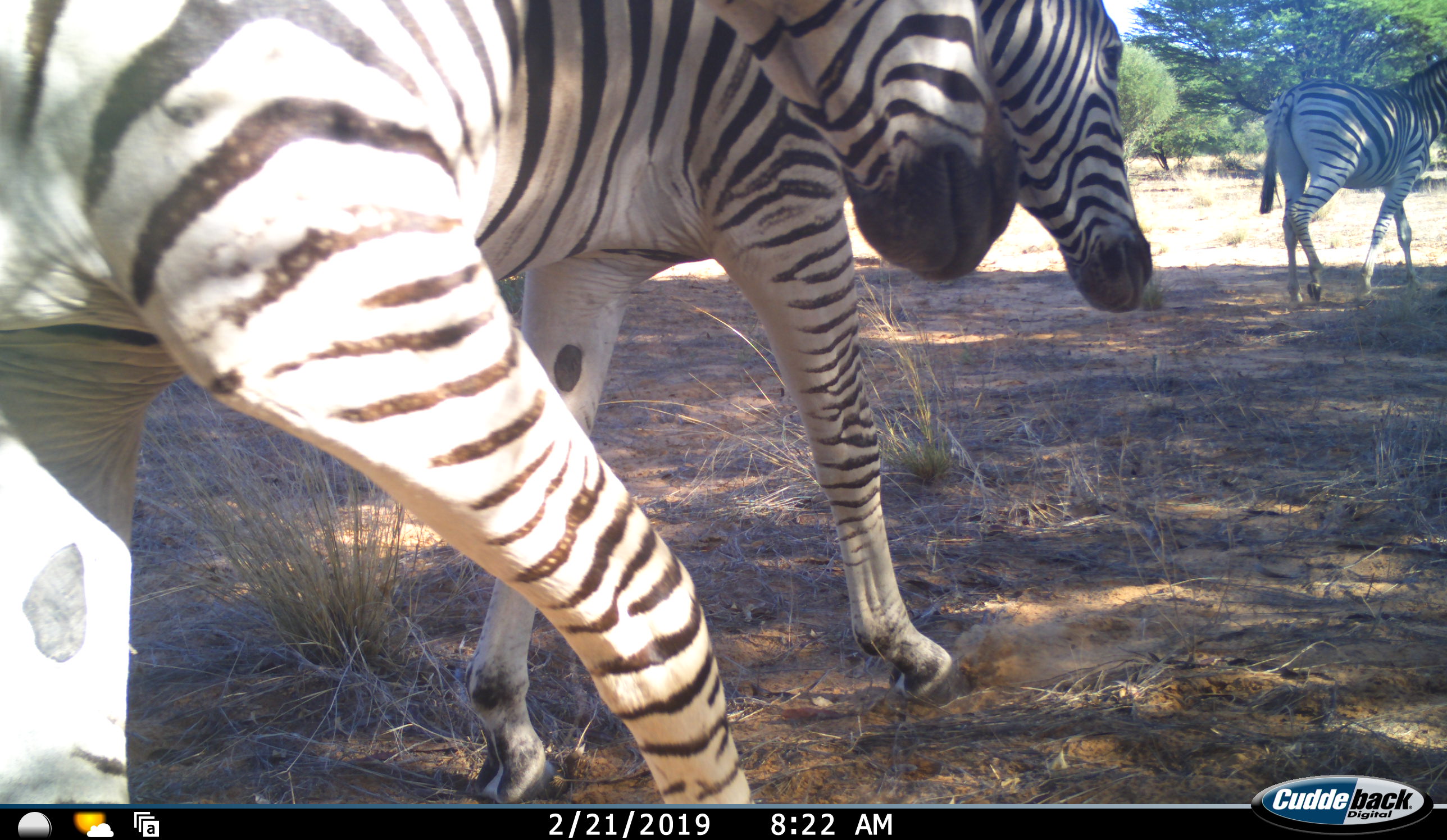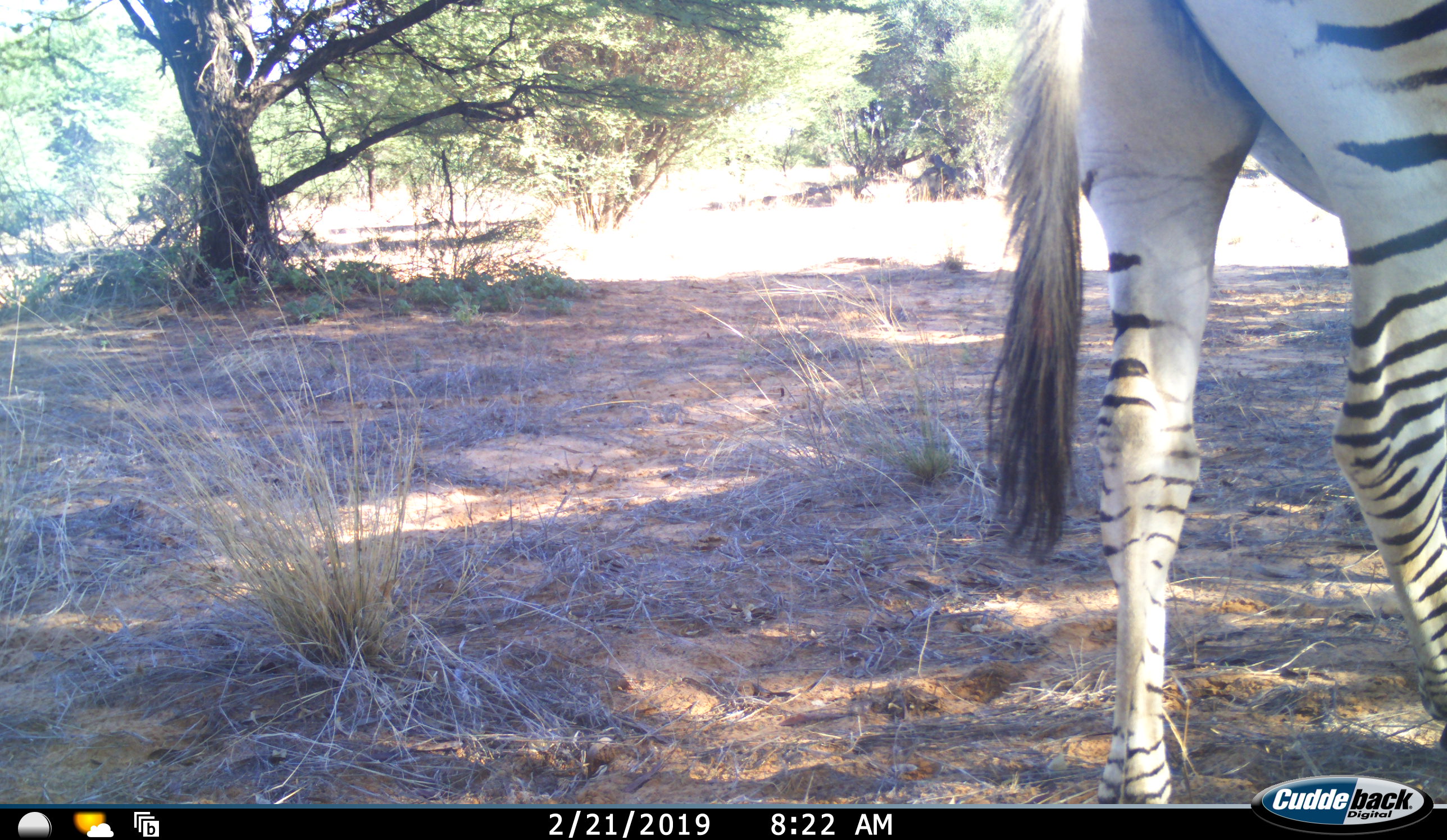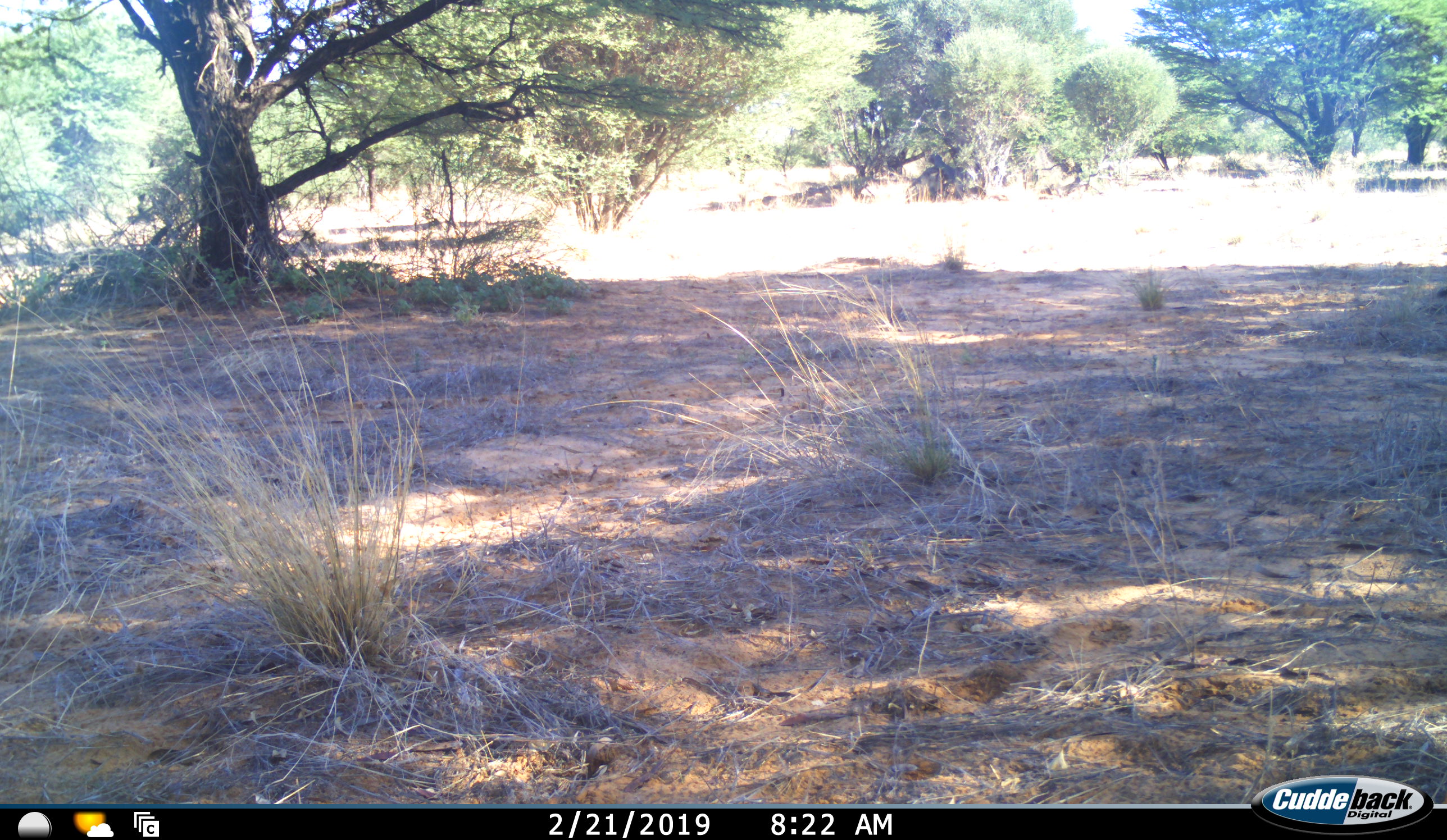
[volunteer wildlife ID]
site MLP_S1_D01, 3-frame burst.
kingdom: Animalia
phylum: Chordata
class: Mammalia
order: Perissodactyla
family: Equidae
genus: Equus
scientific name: Equus quagga burchellii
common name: burchell's zebra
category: zebraburchells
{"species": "zebraburchells (burchell's zebra) (Equus quagga burchellii)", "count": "3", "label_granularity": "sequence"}